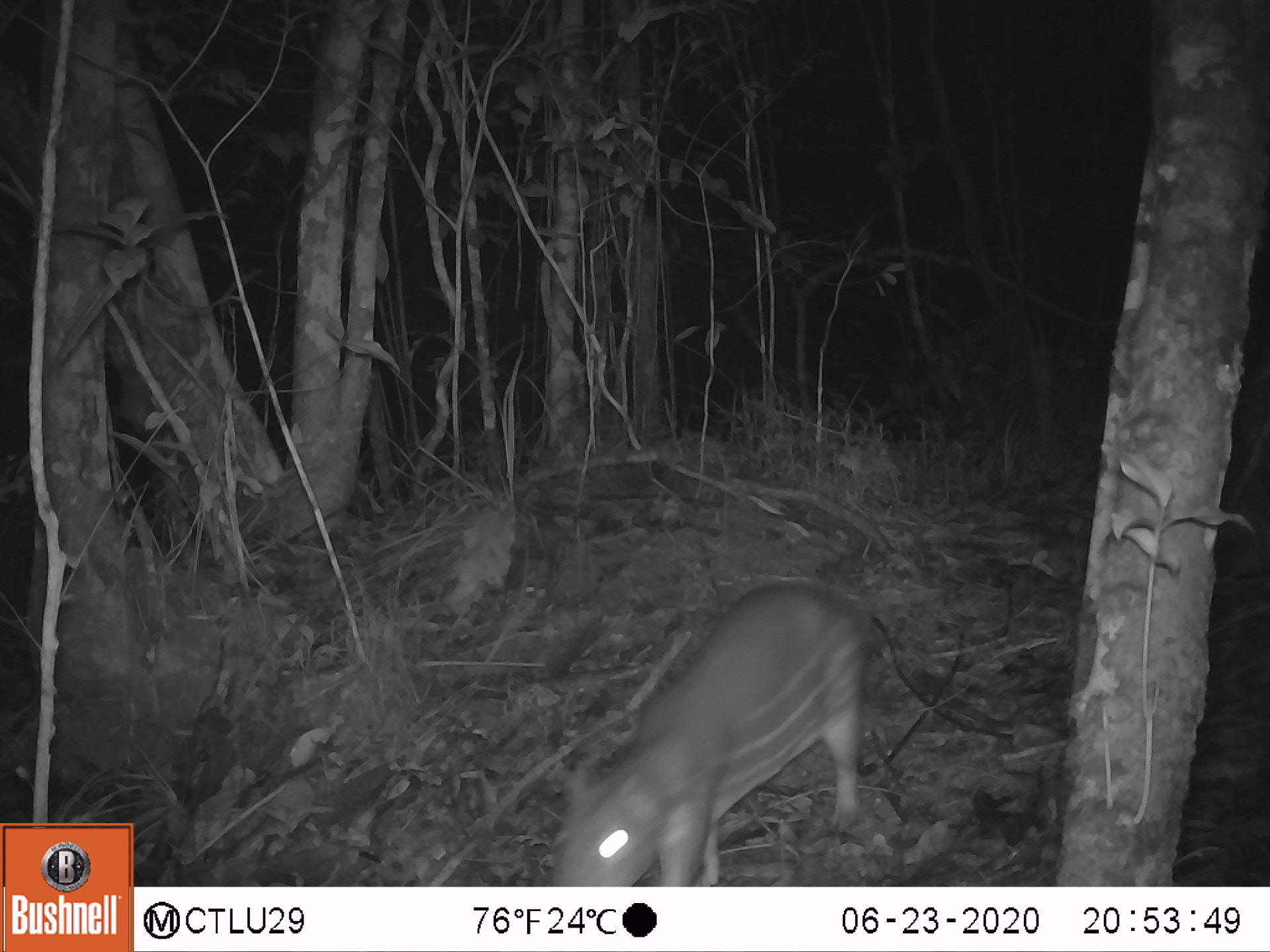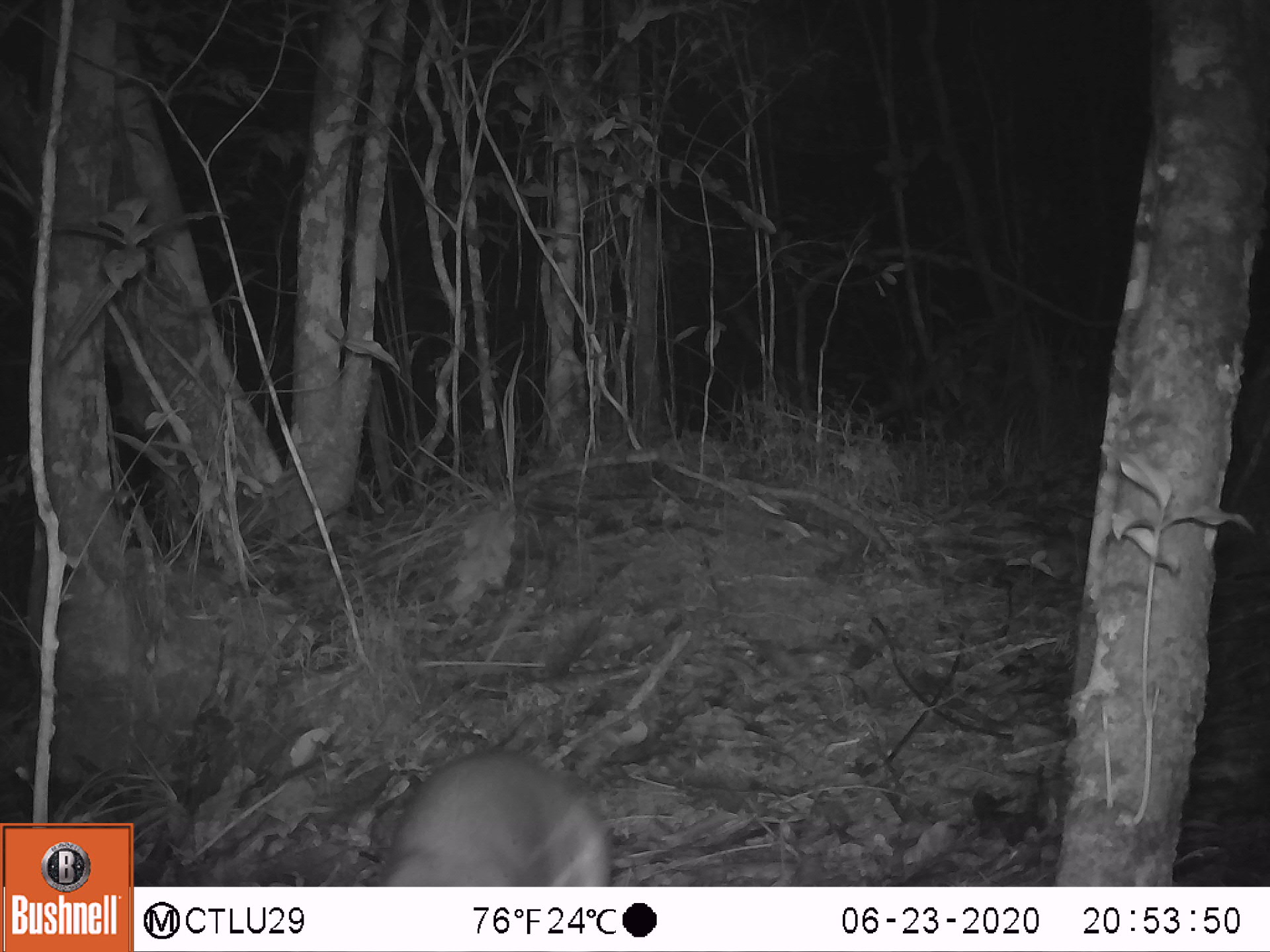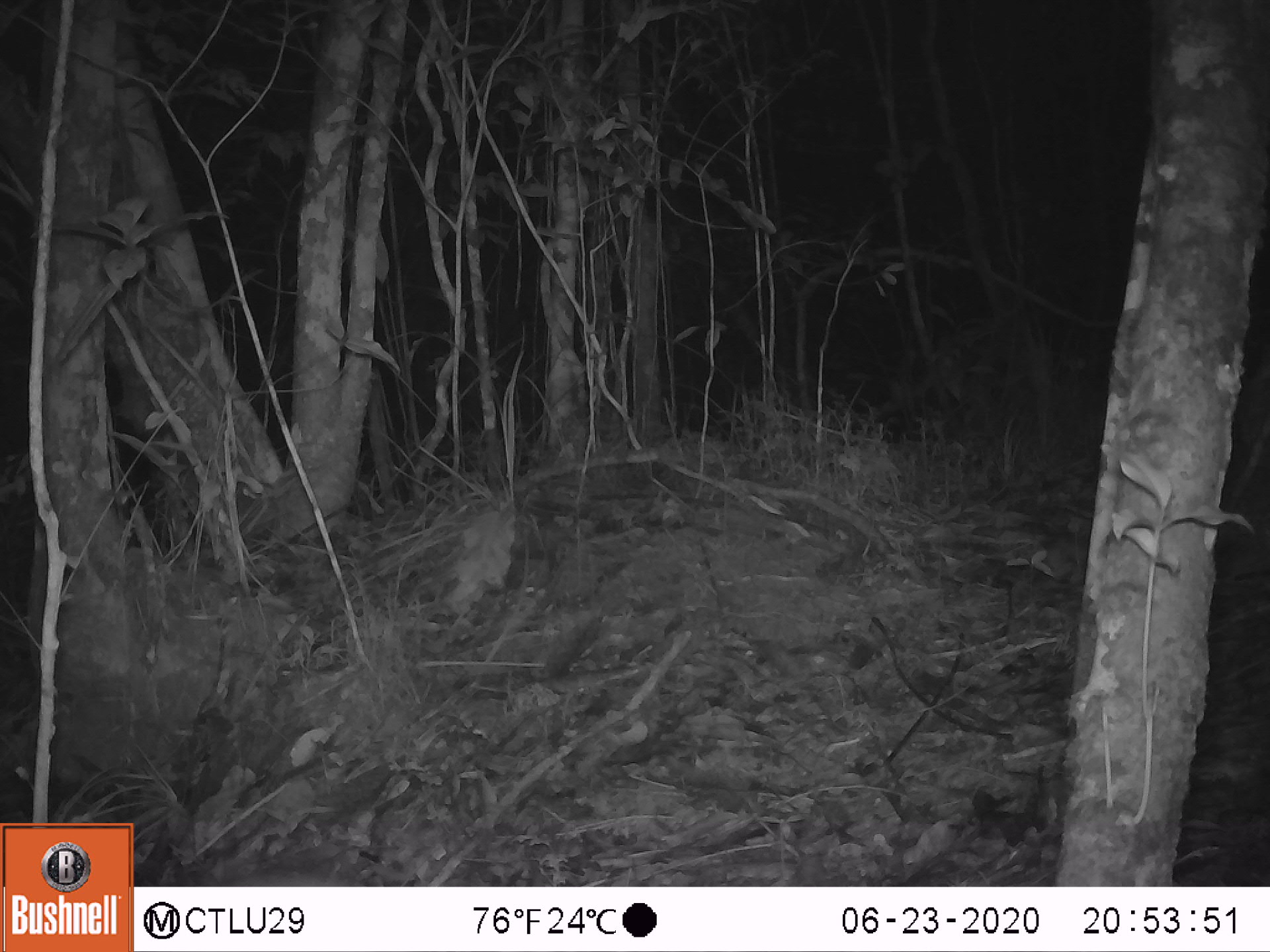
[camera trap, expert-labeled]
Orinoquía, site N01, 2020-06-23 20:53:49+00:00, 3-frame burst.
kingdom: Animalia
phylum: Chordata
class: Mammalia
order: Rodentia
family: Cuniculidae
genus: Cuniculus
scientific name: Cuniculus paca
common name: spotted paca